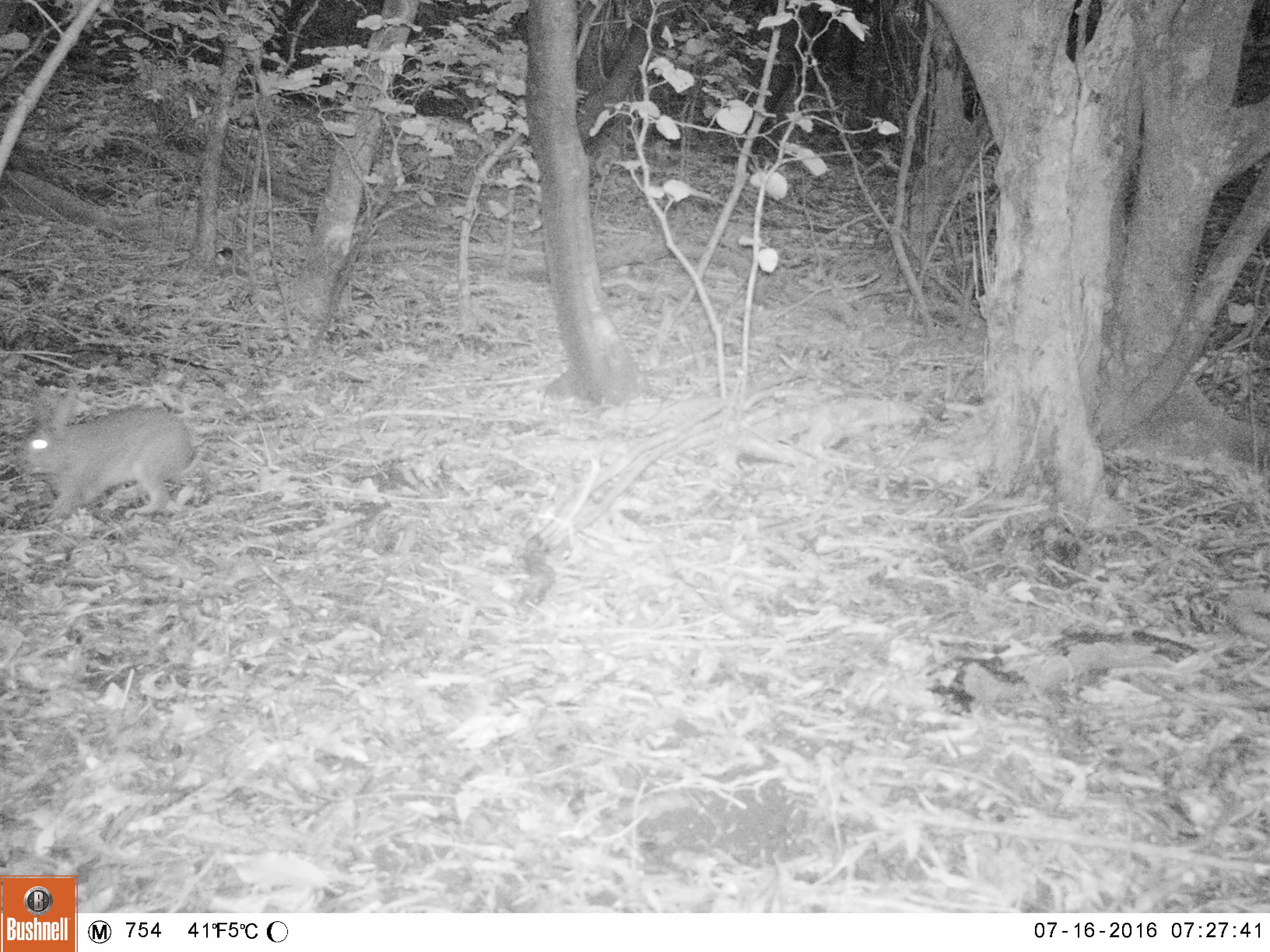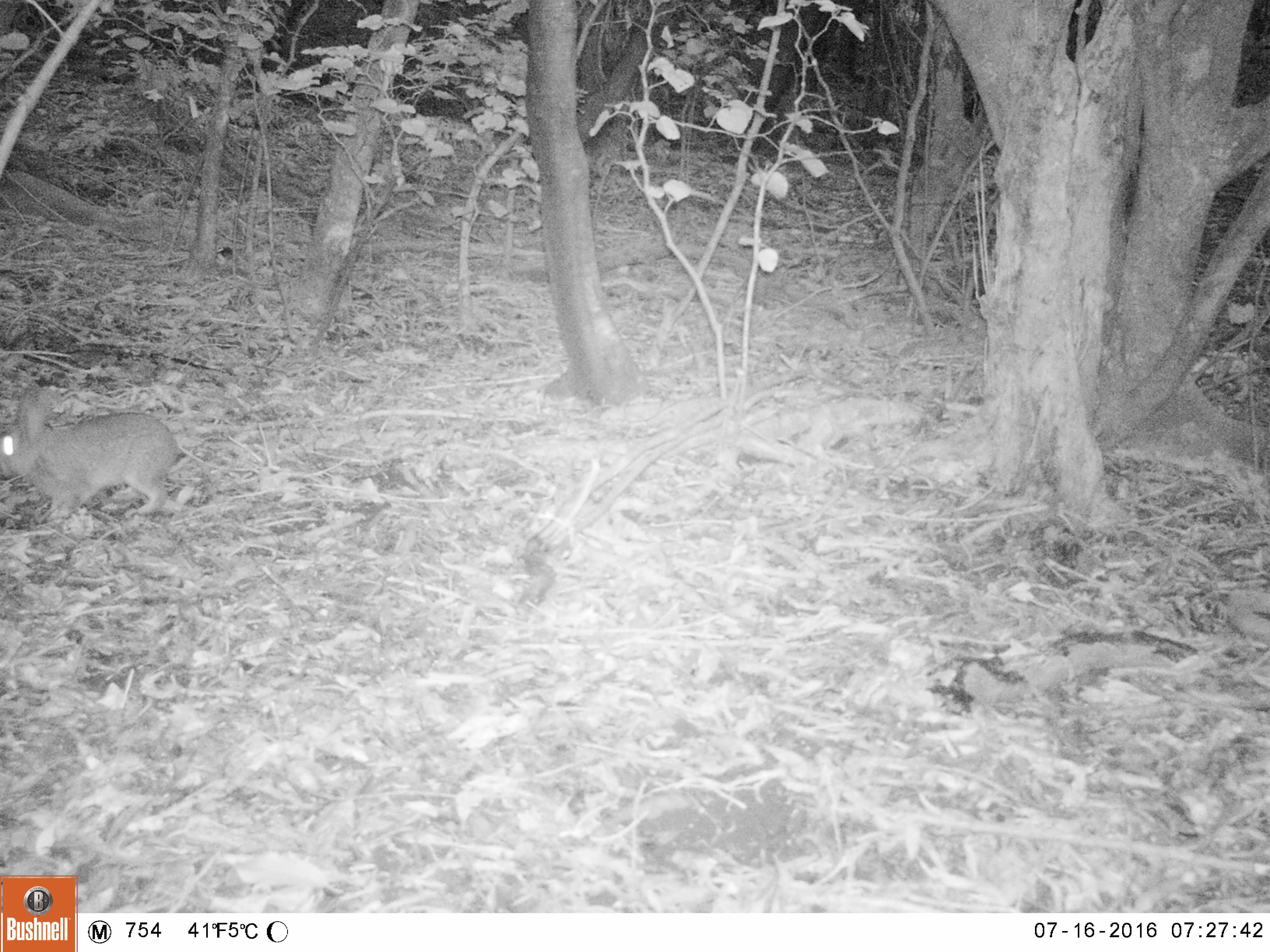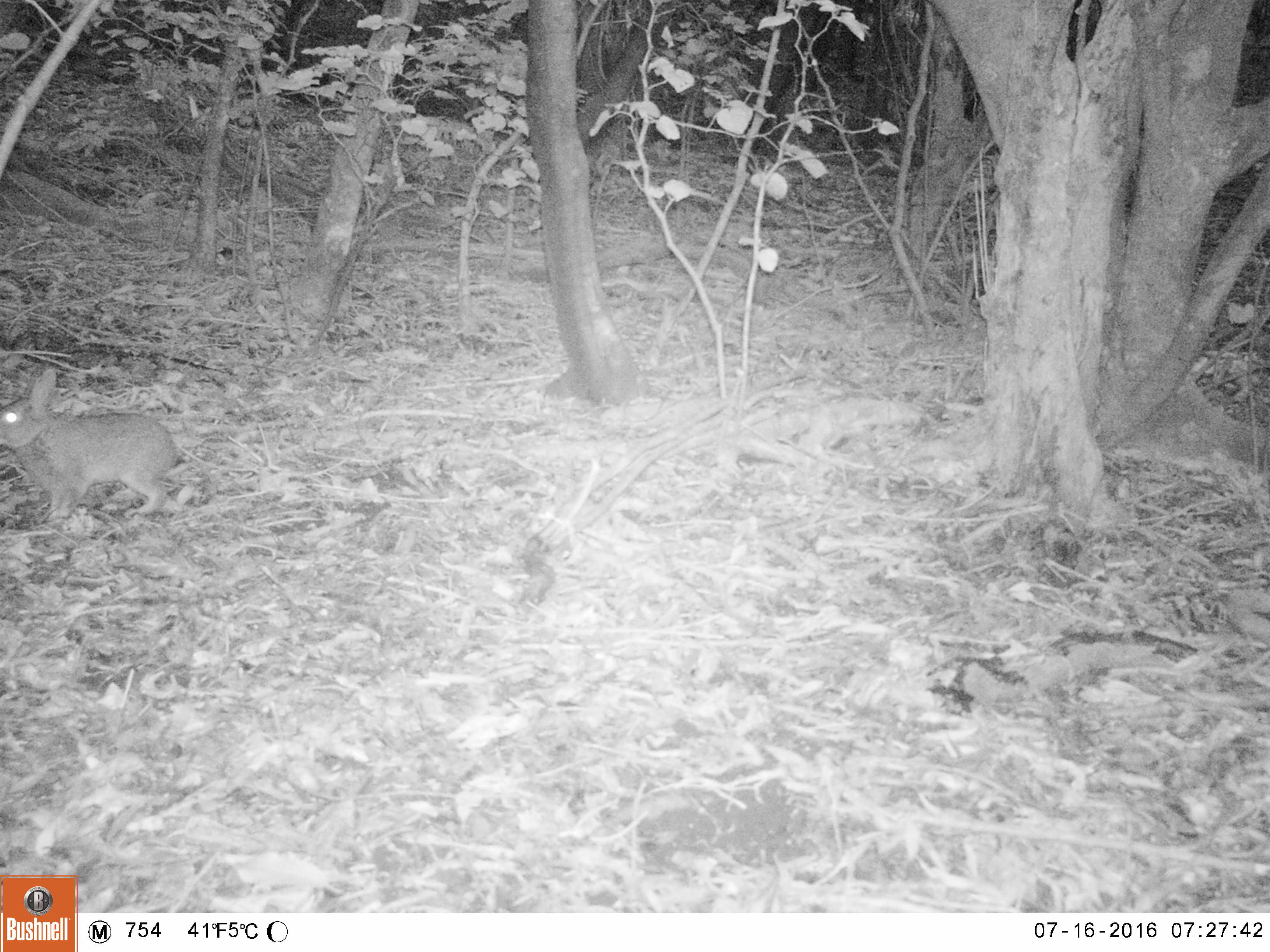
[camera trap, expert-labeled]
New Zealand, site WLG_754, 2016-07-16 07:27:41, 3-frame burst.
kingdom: Animalia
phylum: Chordata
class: Mammalia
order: Lagomorpha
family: Leporidae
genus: Oryctolagus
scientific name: Oryctolagus cuniculus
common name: european rabbit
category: rabbit